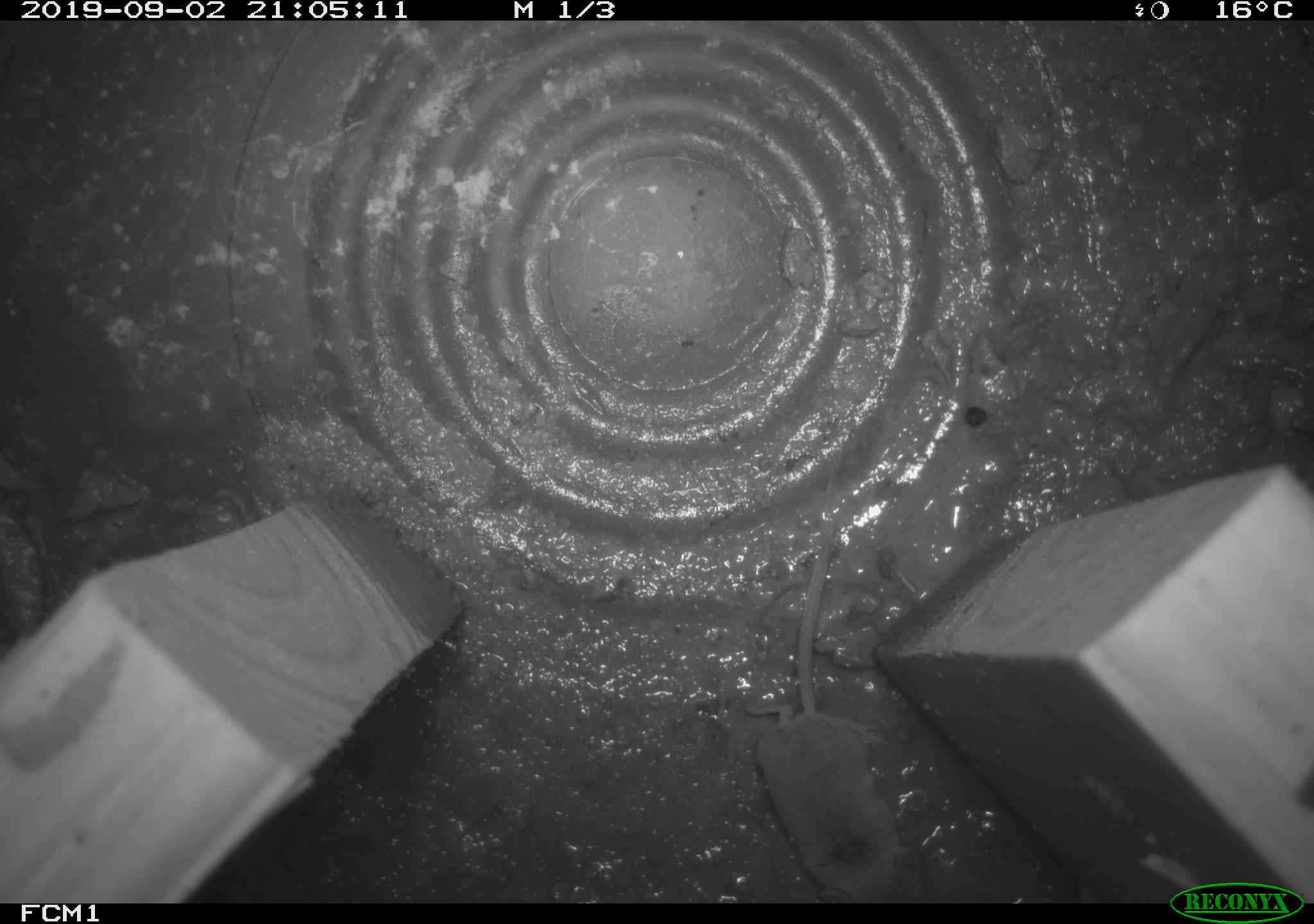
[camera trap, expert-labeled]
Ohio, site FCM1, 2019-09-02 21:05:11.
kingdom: Animalia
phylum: Chordata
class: Mammalia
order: Eulipotyphla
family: Soricidae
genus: Sorex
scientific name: Sorex cinereus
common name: masked shrew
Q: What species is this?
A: Masked shrew (Sorex cinereus).